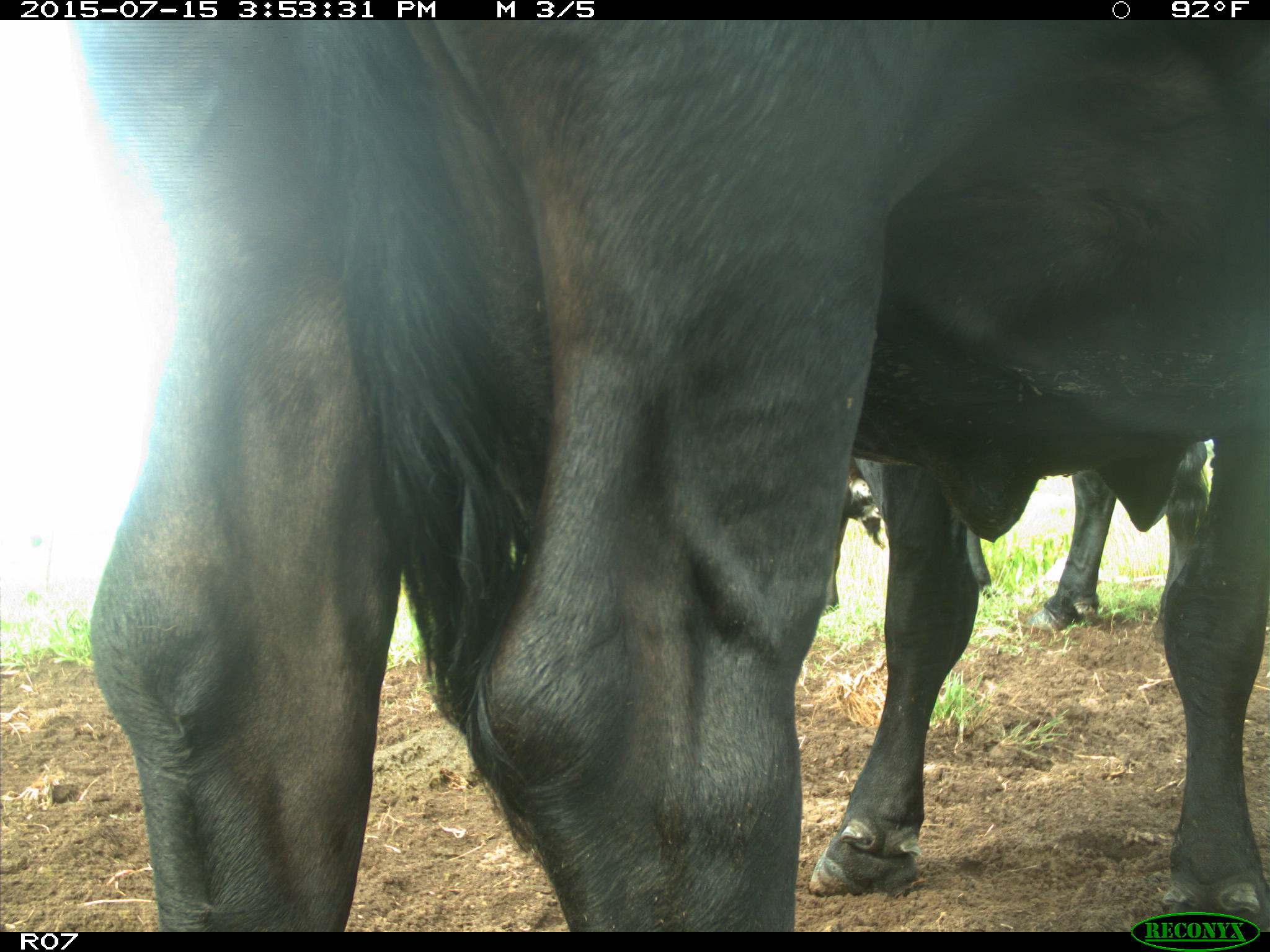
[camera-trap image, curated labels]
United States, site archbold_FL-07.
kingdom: Animalia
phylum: Chordata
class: Mammalia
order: Artiodactyla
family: Bovidae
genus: Bos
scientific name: Bos taurus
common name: domestic cow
Bos taurus (domestic cow).